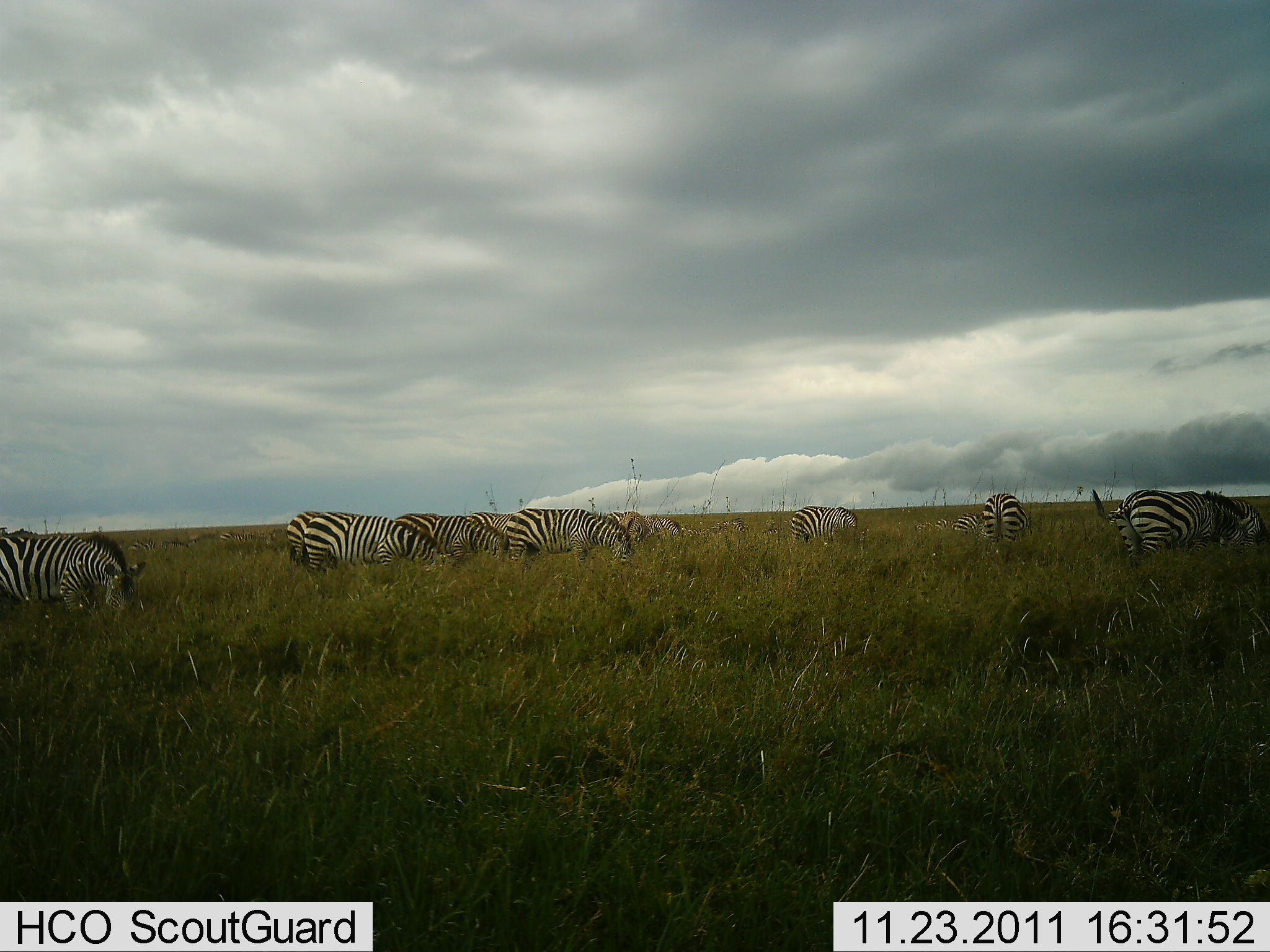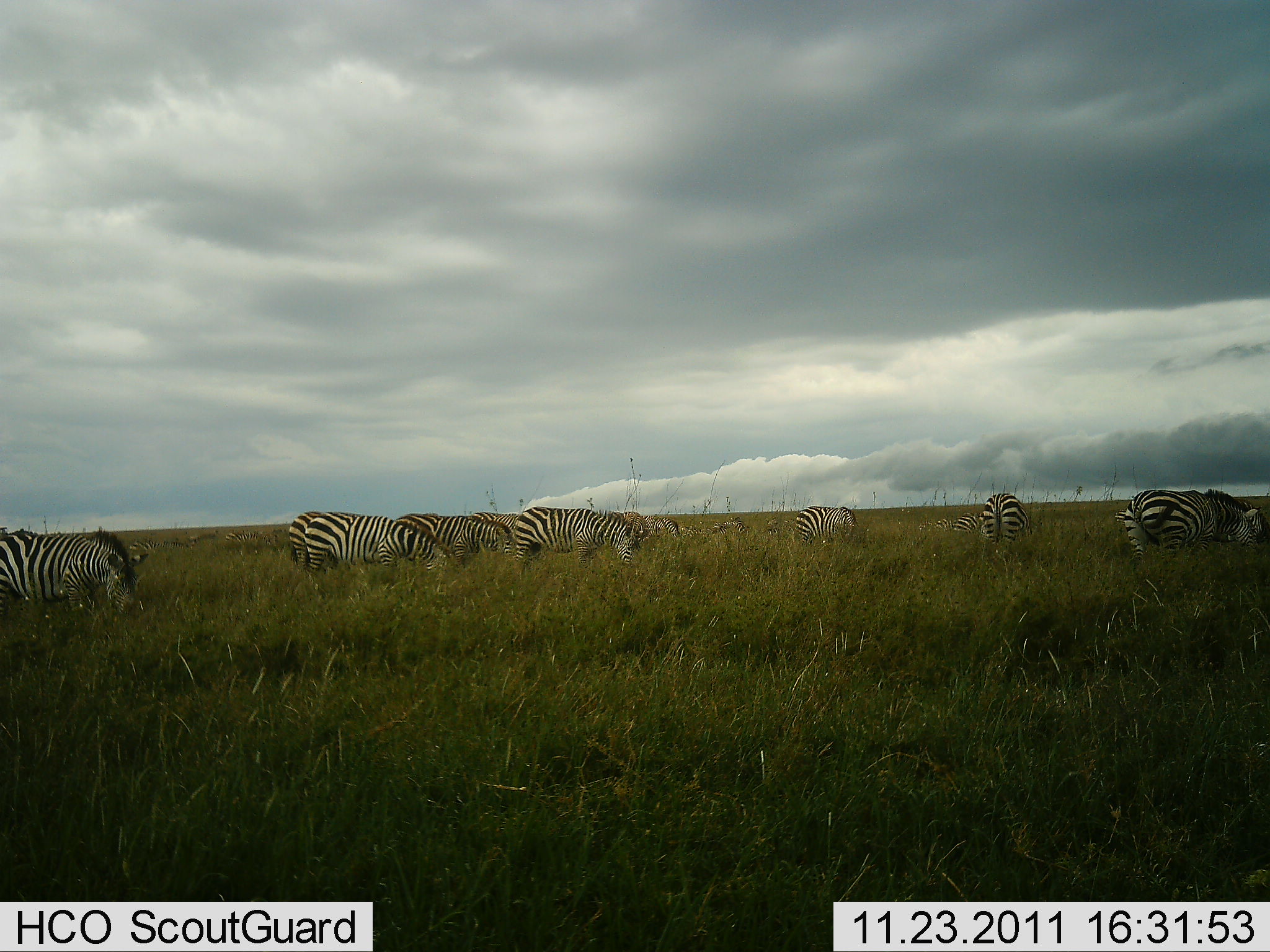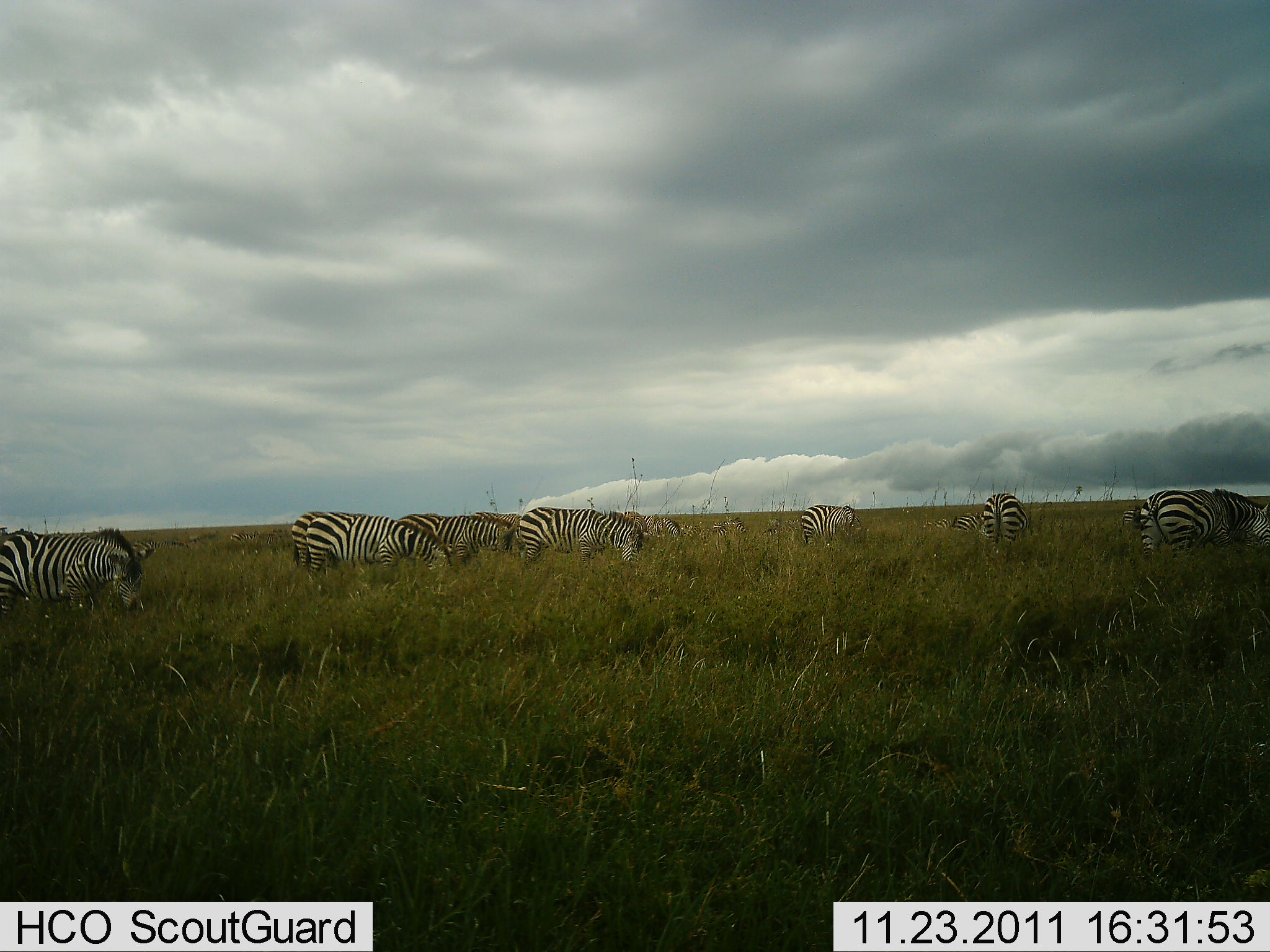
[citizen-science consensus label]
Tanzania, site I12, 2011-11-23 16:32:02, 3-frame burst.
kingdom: Animalia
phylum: Chordata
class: Mammalia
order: Perissodactyla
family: Equidae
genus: Equus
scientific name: Equus quagga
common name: plains zebra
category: zebra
Zebra (plains zebra) (Equus quagga), count 9. Behavior (volunteer vote fractions): standing 38%, resting 0%, moving 15%, interacting 0%. Young present (vote fraction): 0%. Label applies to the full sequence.